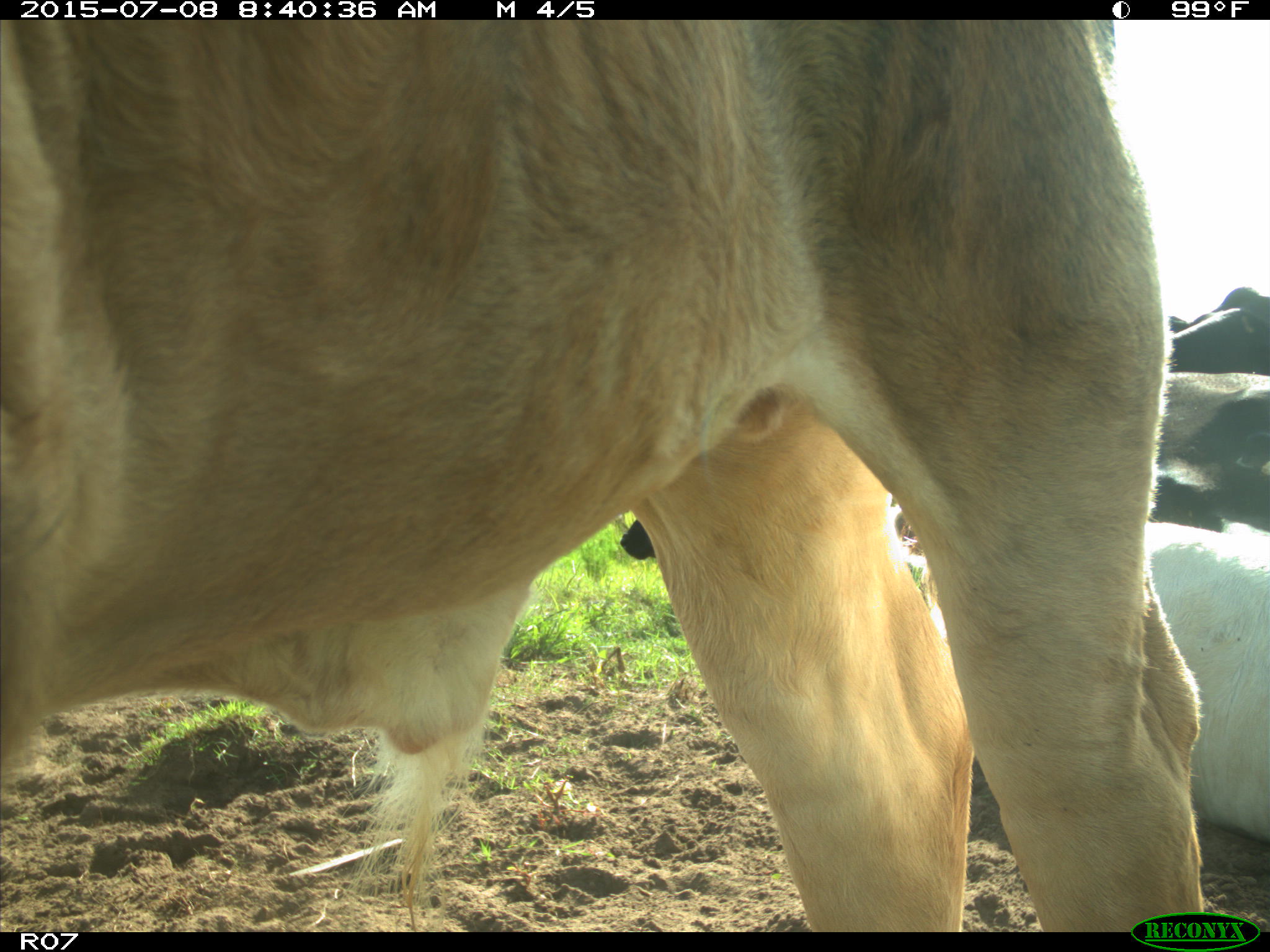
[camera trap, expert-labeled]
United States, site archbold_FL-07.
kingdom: Animalia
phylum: Chordata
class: Mammalia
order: Artiodactyla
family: Bovidae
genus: Bos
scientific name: Bos taurus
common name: domestic cow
Bos taurus (domestic cow).